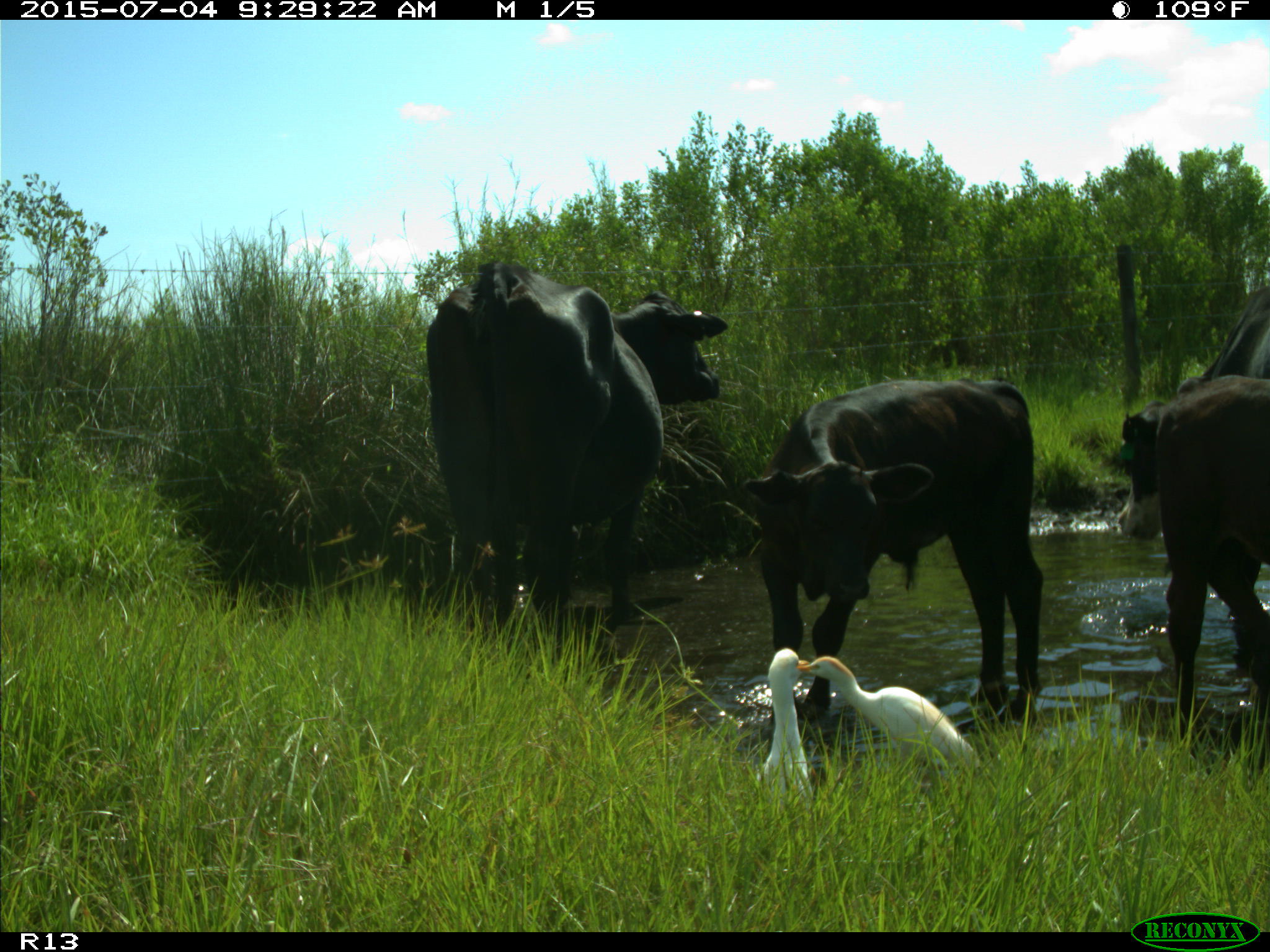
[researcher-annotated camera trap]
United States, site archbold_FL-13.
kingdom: Animalia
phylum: Chordata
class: Mammalia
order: Artiodactyla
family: Bovidae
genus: Bos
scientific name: Bos taurus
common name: domestic cow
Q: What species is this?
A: Bos taurus (domestic cow).